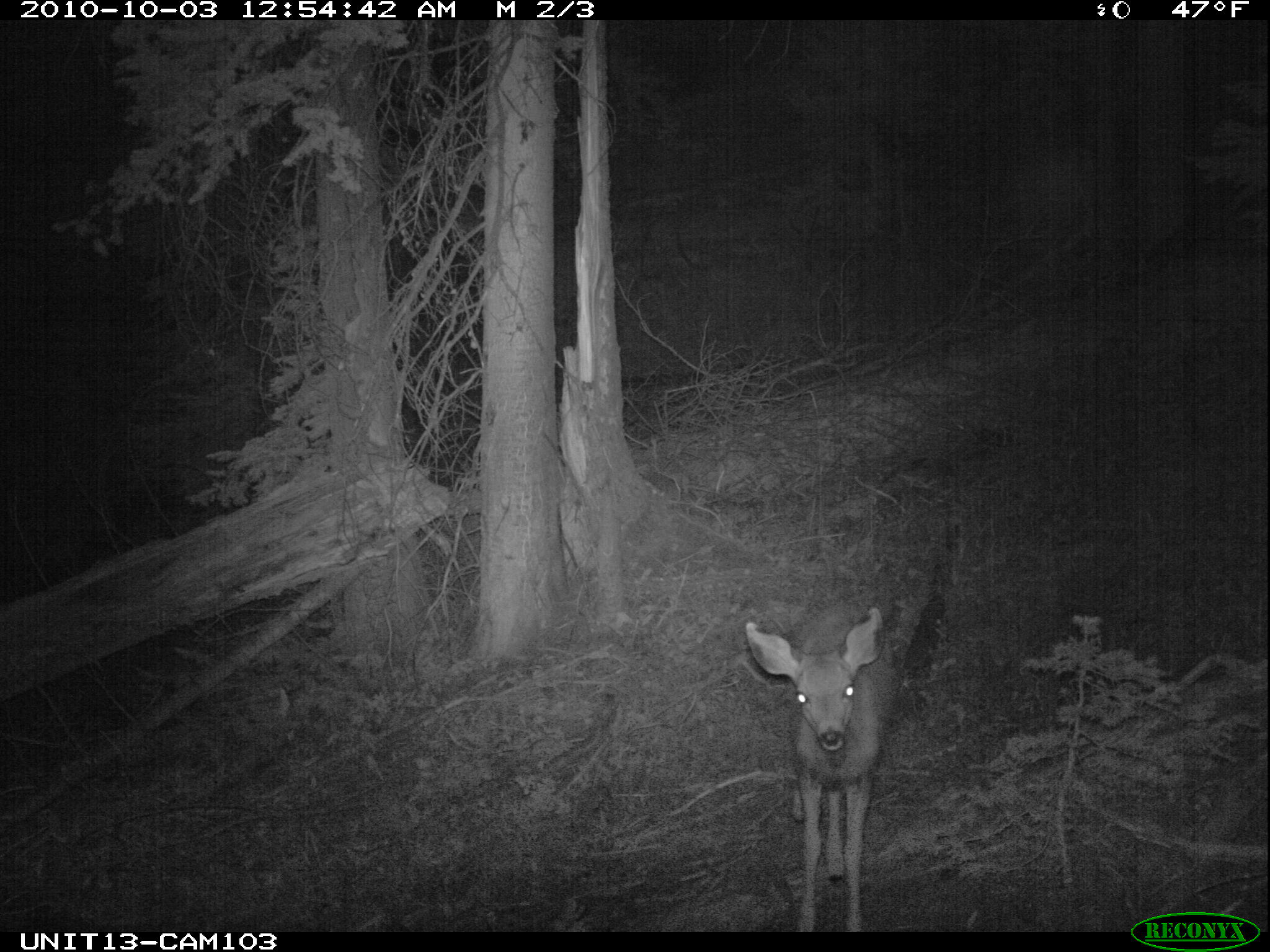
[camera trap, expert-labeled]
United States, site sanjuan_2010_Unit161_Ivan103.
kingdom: Animalia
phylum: Chordata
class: Mammalia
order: Artiodactyla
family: Cervidae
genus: Odocoileus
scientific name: Odocoileus hemionus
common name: mule deer